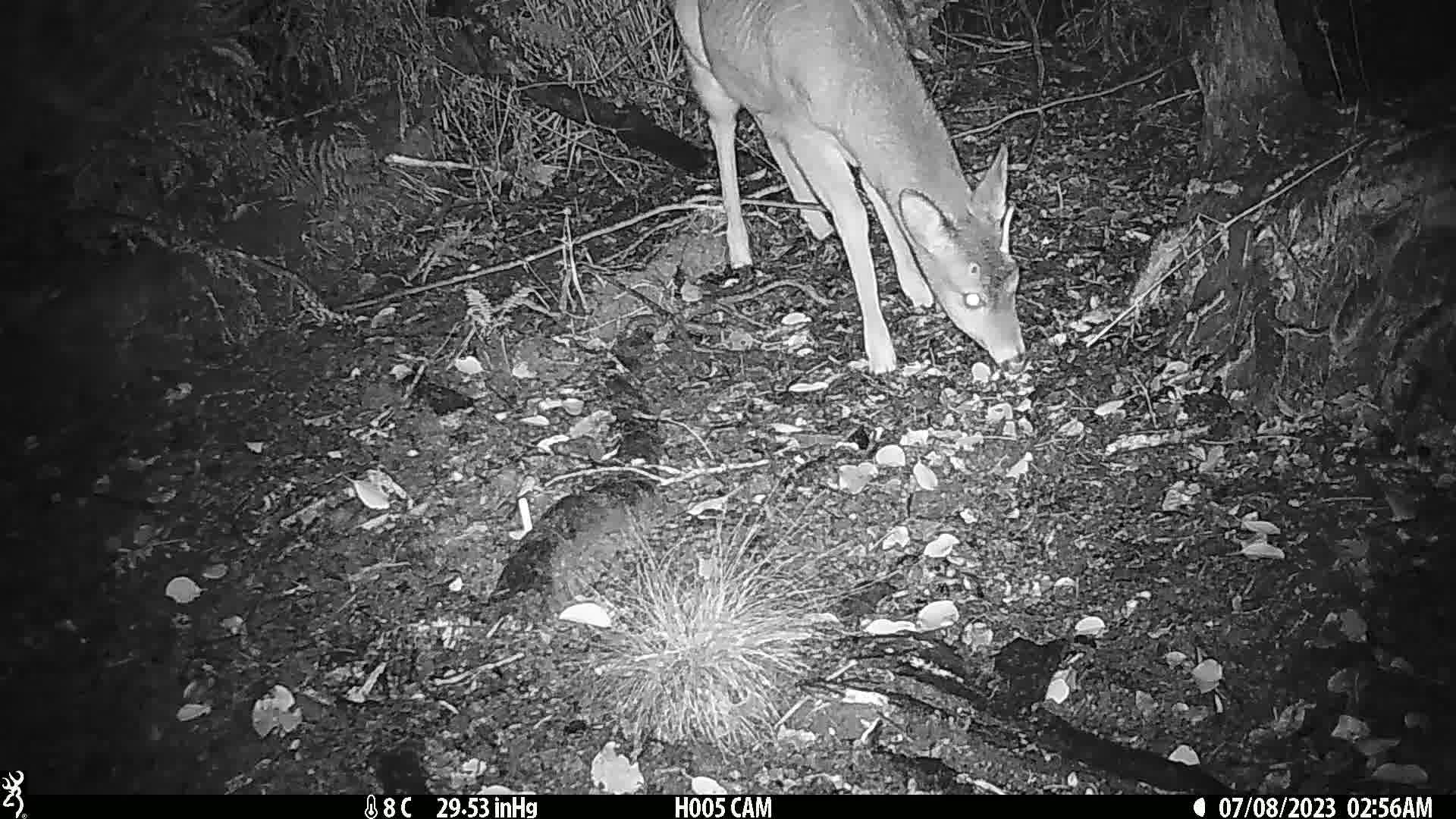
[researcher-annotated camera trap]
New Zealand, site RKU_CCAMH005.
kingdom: Animalia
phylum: Chordata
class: Mammalia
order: Artiodactyla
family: Cervidae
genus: Odocoileus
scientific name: Odocoileus virginianus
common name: white-tailed deer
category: white tailed deer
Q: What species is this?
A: White tailed deer (white-tailed deer) (Odocoileus virginianus).